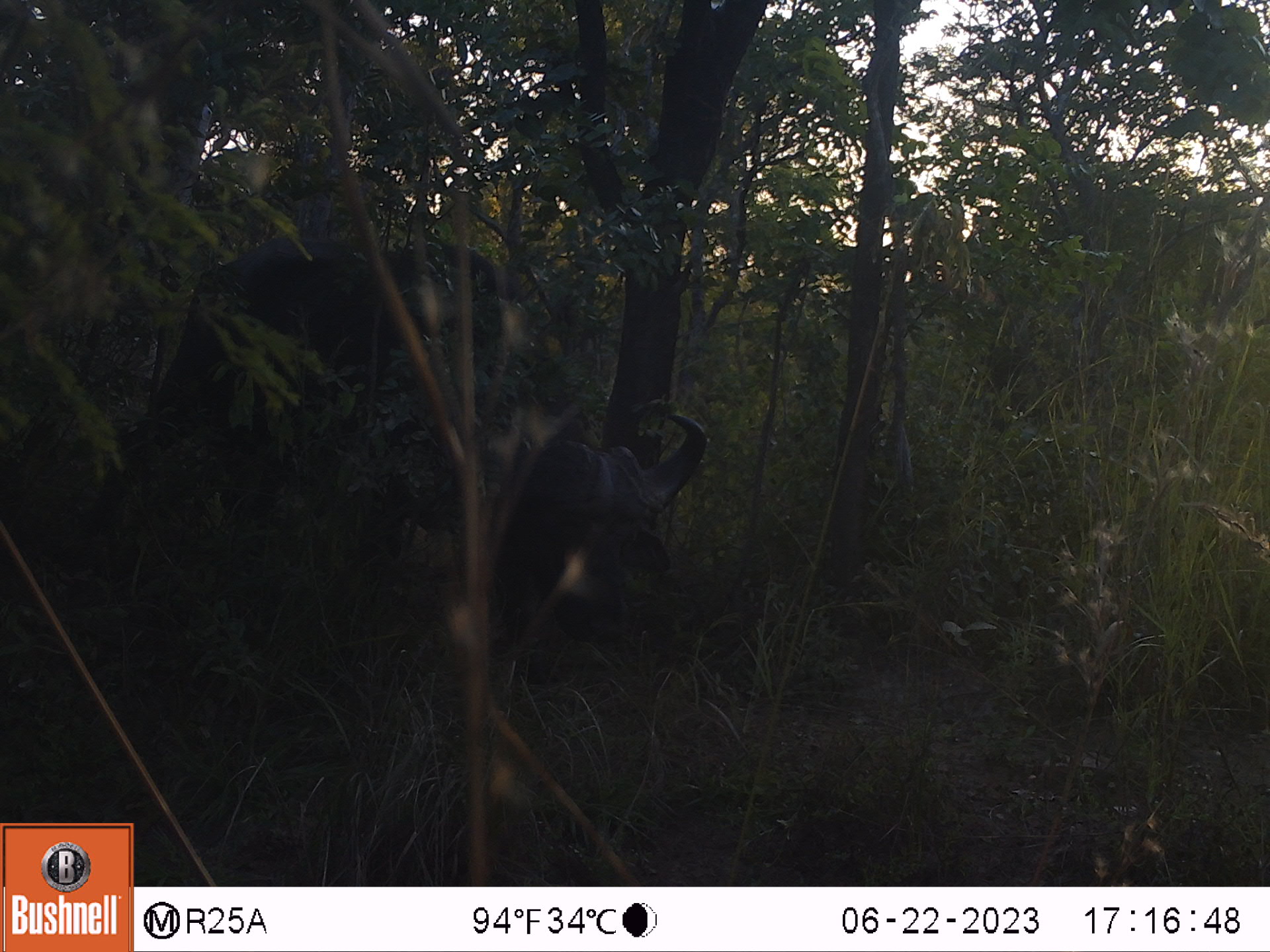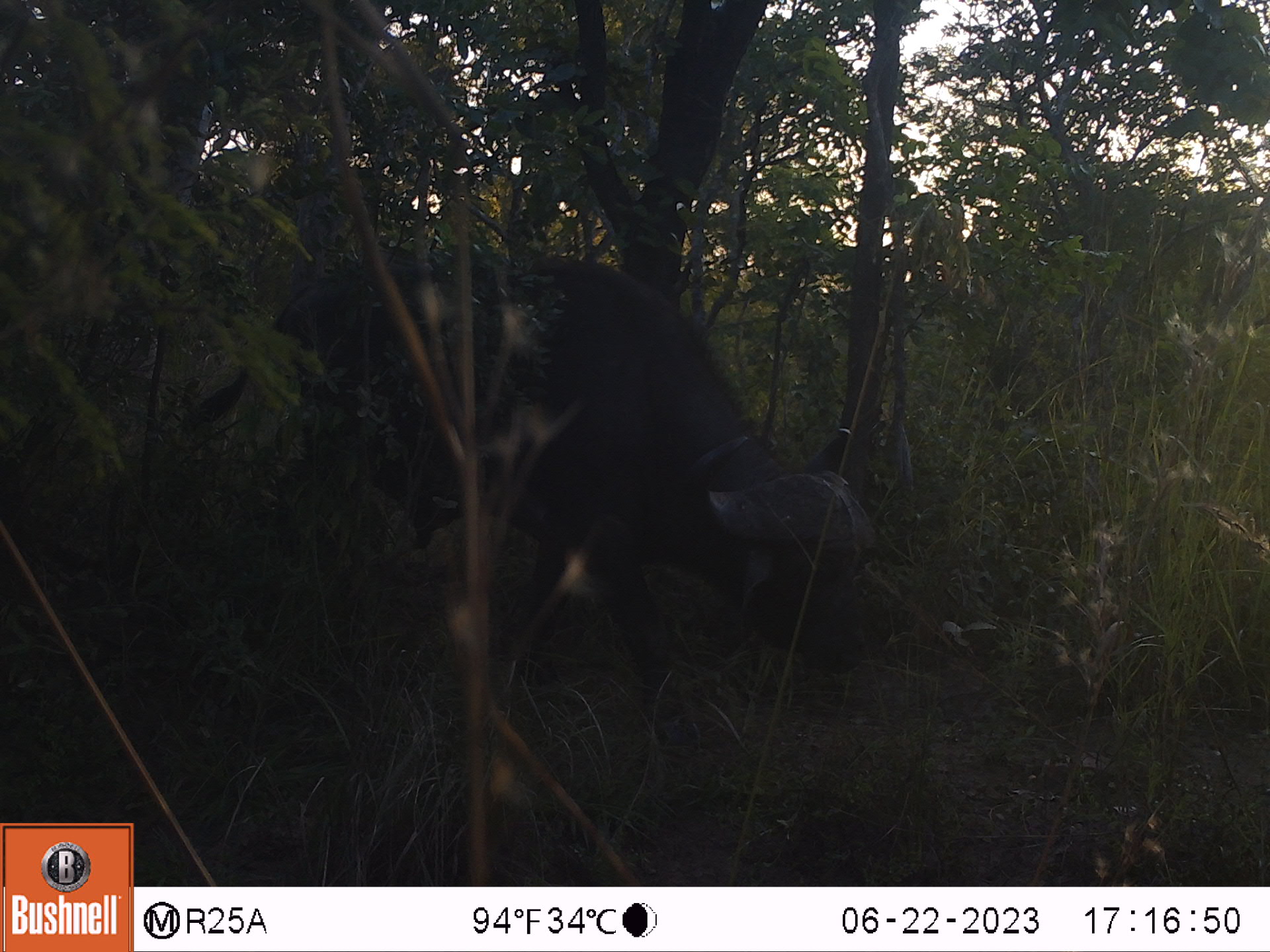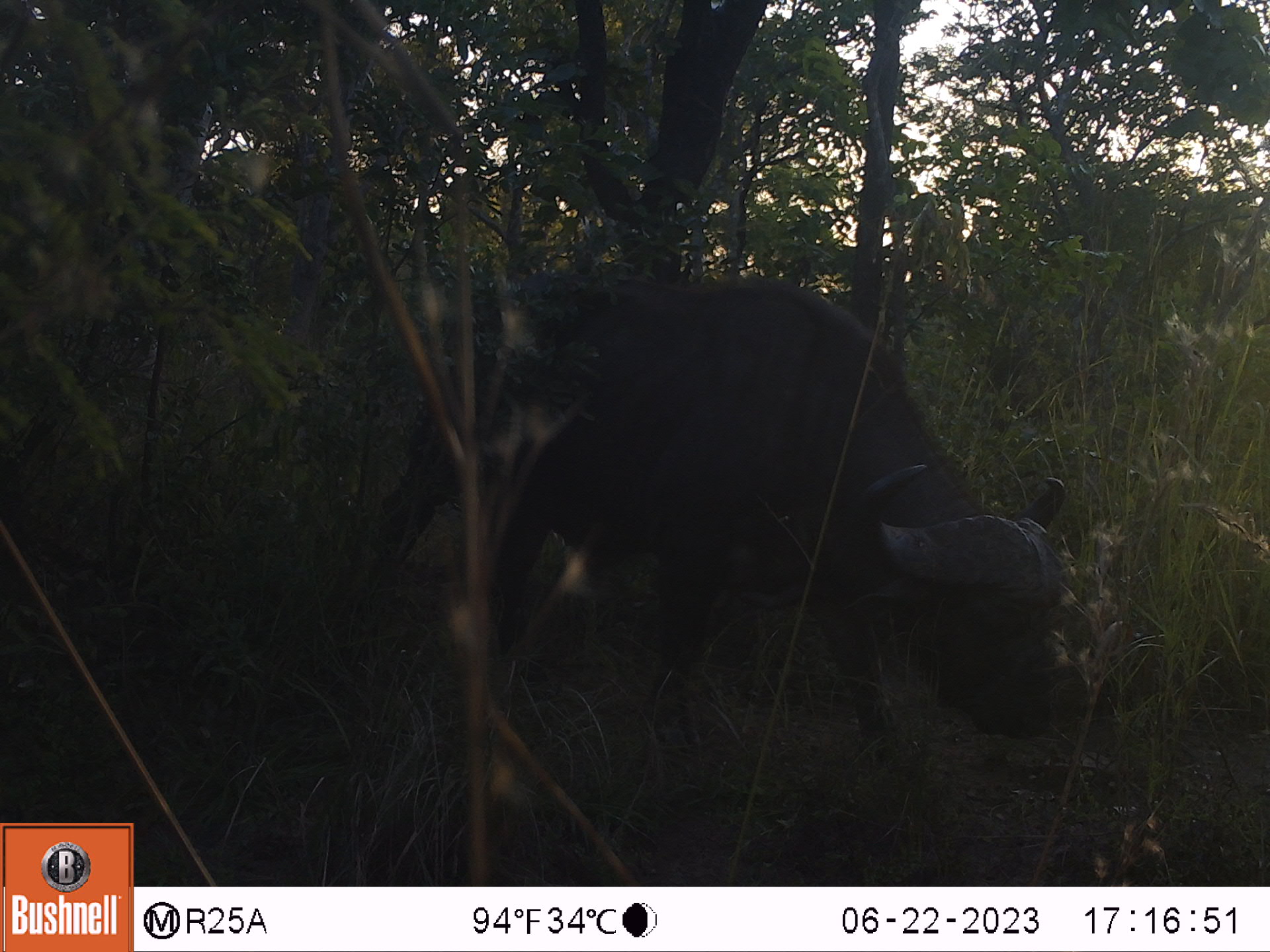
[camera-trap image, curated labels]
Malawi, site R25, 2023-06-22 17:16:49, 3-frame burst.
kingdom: Animalia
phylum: Chordata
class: Mammalia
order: Artiodactyla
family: Bovidae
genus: Syncerus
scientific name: Syncerus caffer caffer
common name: cape buffalo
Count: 2.